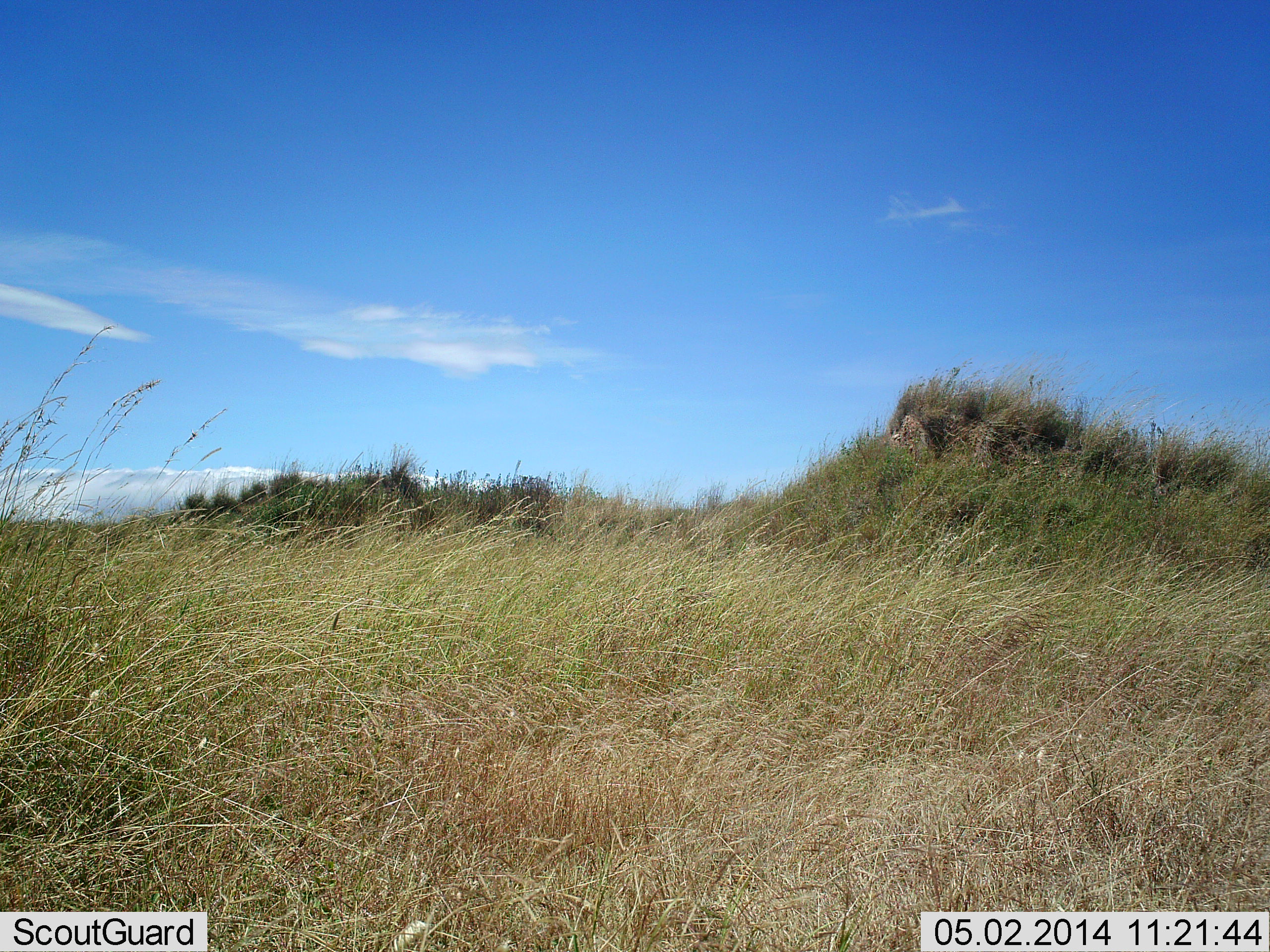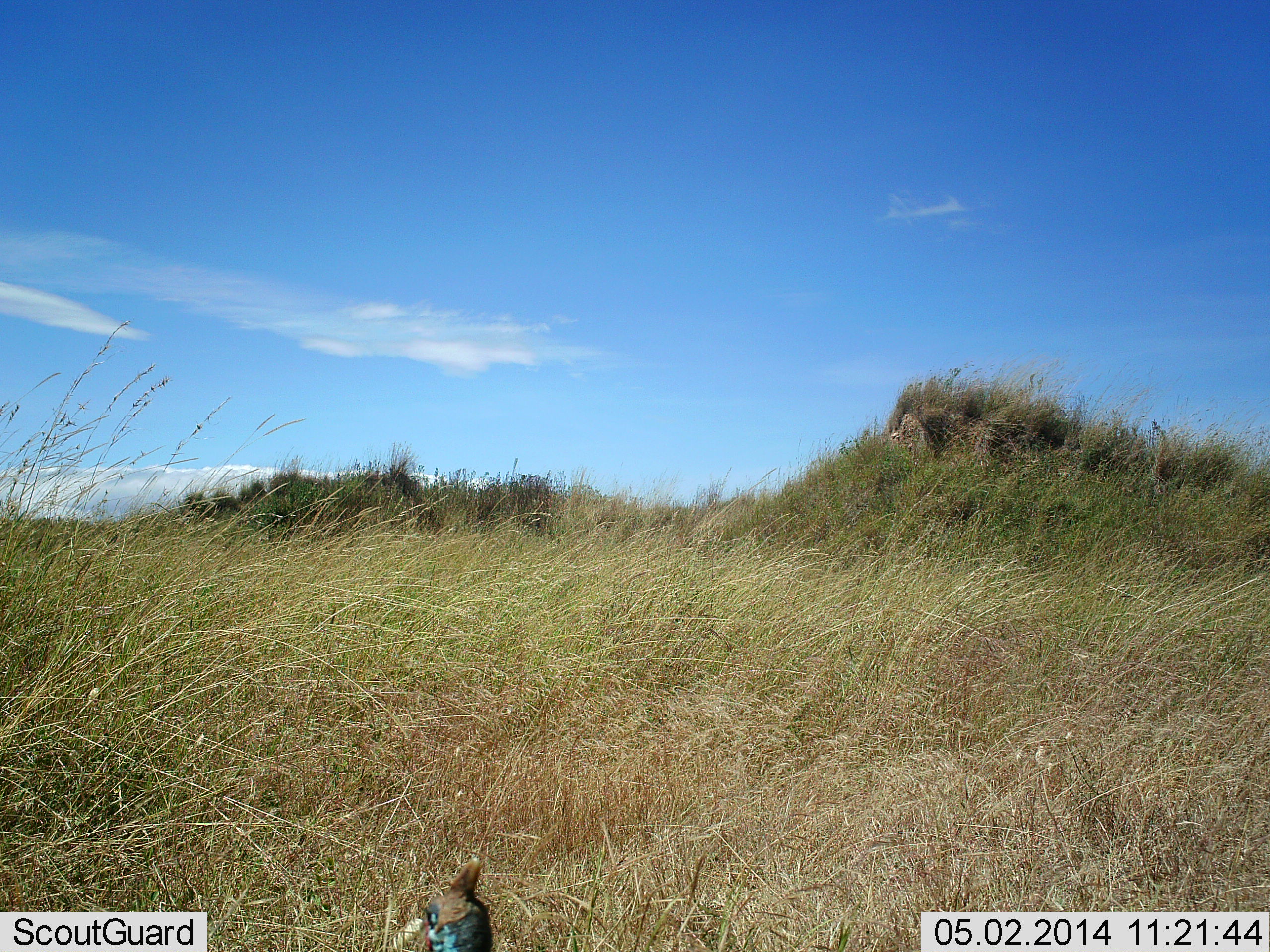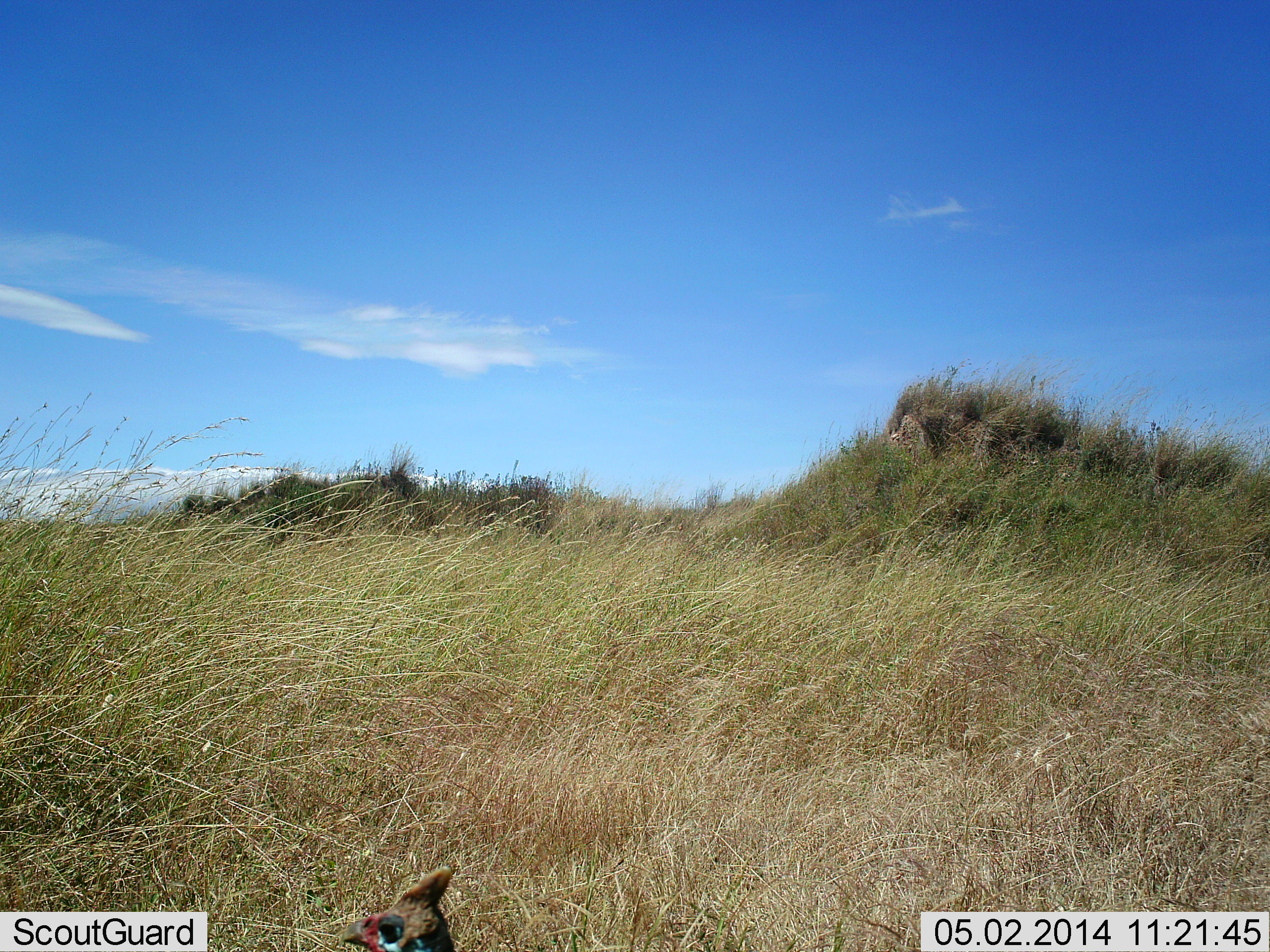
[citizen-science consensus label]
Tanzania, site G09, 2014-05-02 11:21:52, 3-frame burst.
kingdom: Animalia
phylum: Chordata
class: Aves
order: Galliformes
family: Numididae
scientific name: Numididae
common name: guinea fowl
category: guineafowl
Guineafowl (guinea fowl) (Numididae), count 1. Behavior (volunteer vote fractions): standing 25%, resting 0%, moving 100%, interacting 0%. Young present (vote fraction): 0%. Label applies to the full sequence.